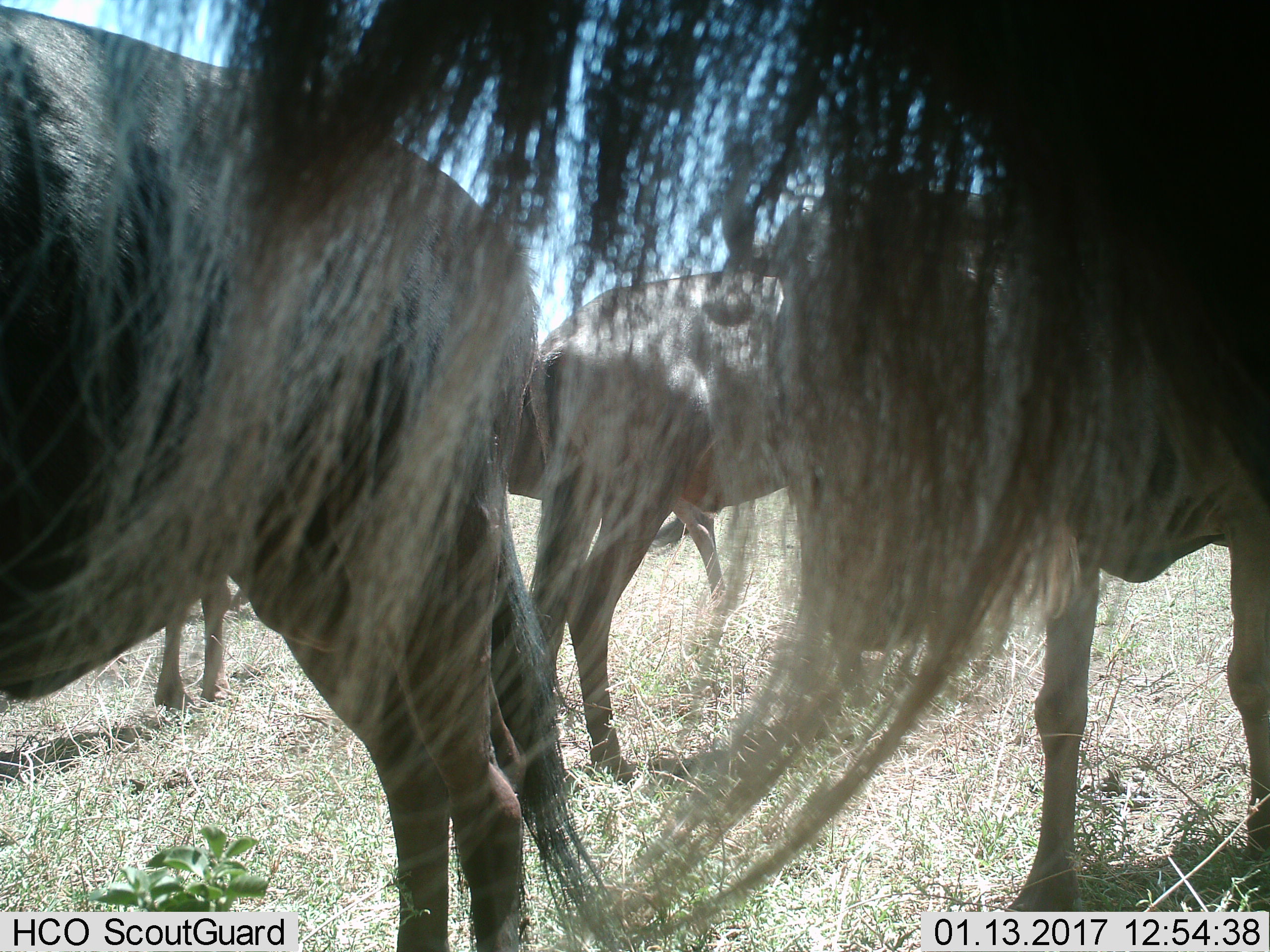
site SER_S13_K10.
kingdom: Animalia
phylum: Chordata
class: Mammalia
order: Artiodactyla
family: Bovidae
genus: Connochaetes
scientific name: Connochaetes taurinus taurinus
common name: blue wildebeest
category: wildebeestblue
Wildebeestblue (blue wildebeest) (Connochaetes taurinus taurinus), count 5. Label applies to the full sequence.